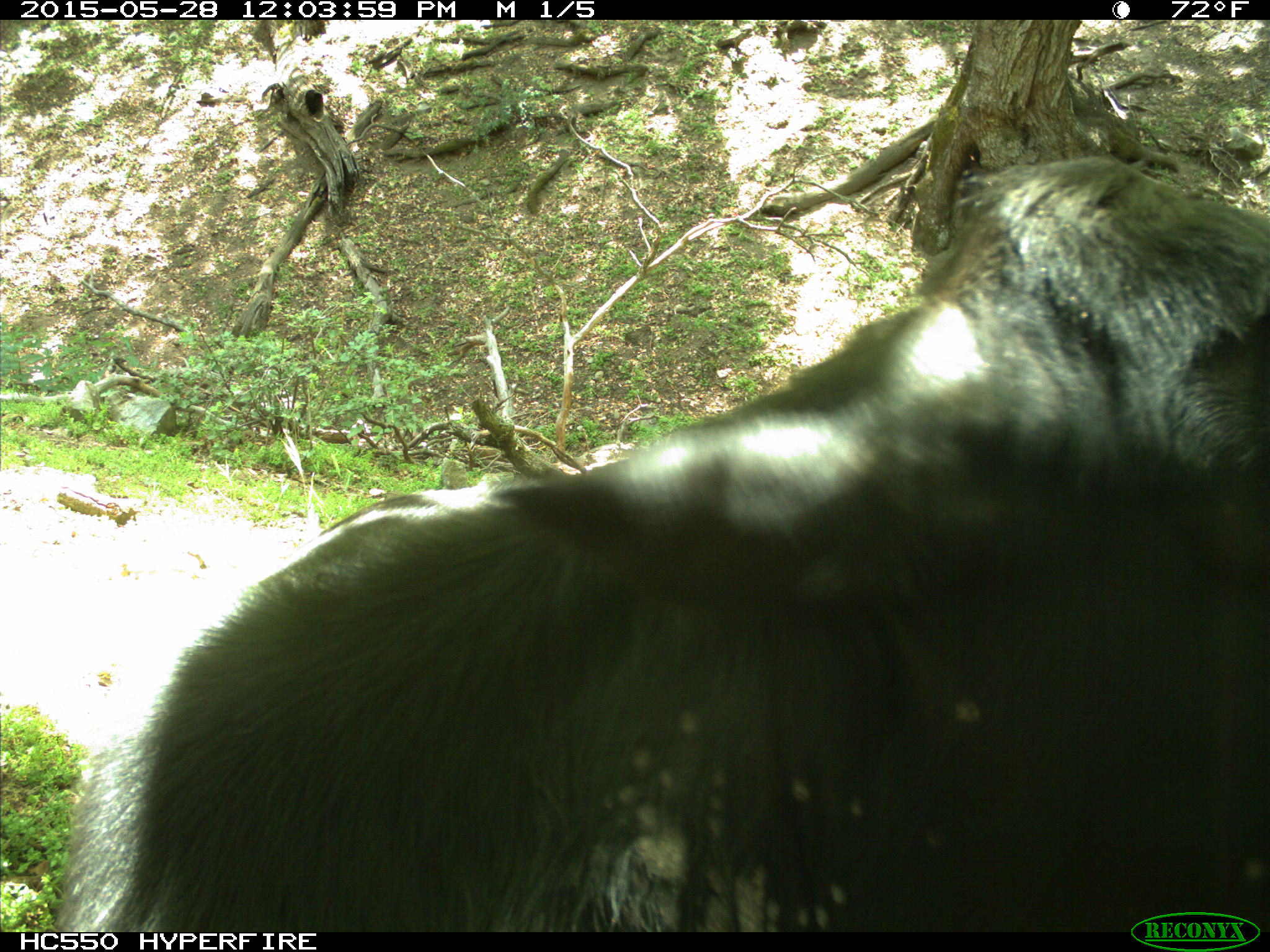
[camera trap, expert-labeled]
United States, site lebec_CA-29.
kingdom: Animalia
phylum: Chordata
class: Mammalia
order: Artiodactyla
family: Bovidae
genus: Bos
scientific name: Bos taurus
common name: domestic cow